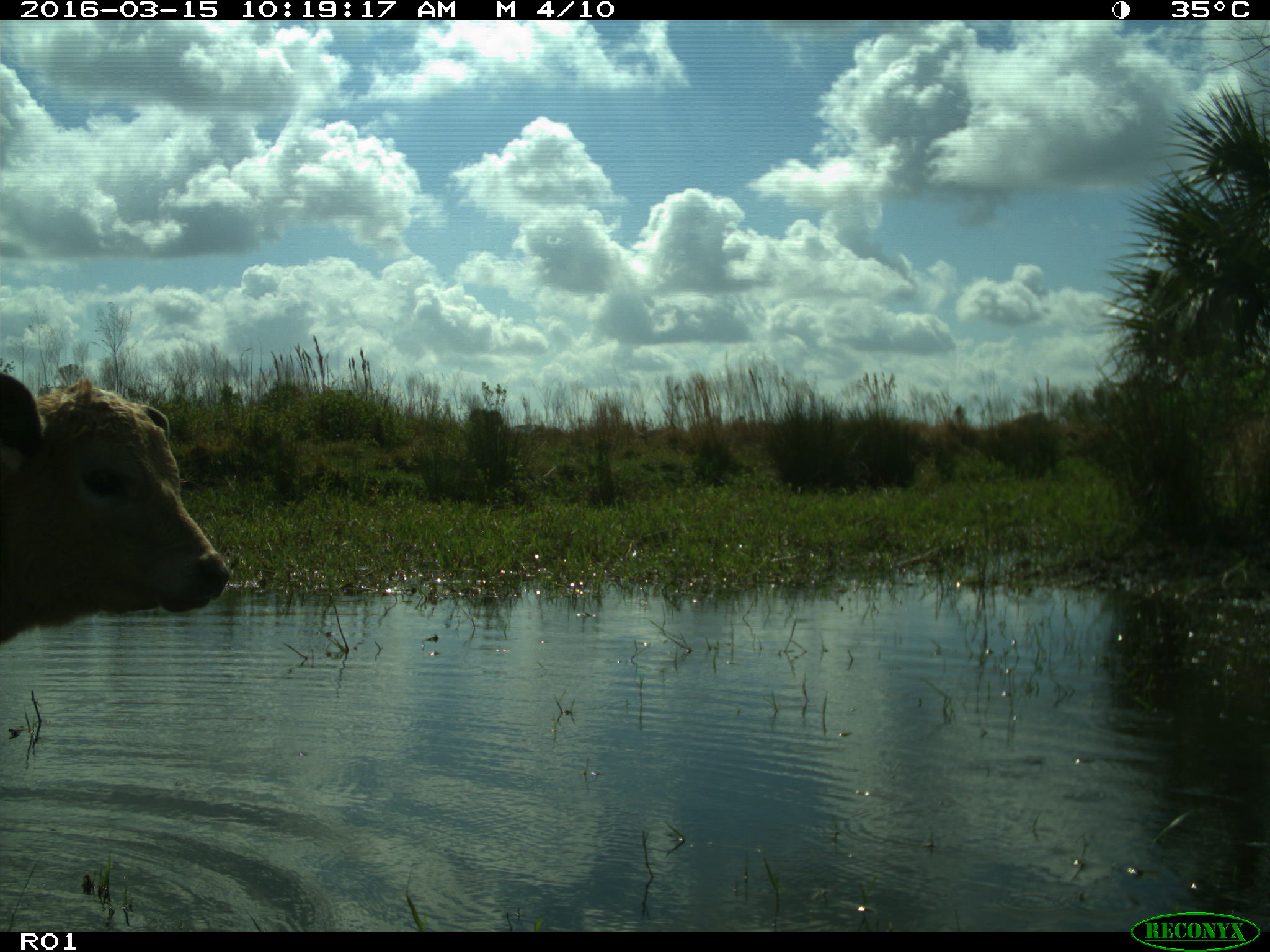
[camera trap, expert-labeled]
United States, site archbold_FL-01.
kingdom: Animalia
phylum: Chordata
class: Mammalia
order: Artiodactyla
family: Bovidae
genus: Bos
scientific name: Bos taurus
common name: domestic cow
Bos taurus (domestic cow).